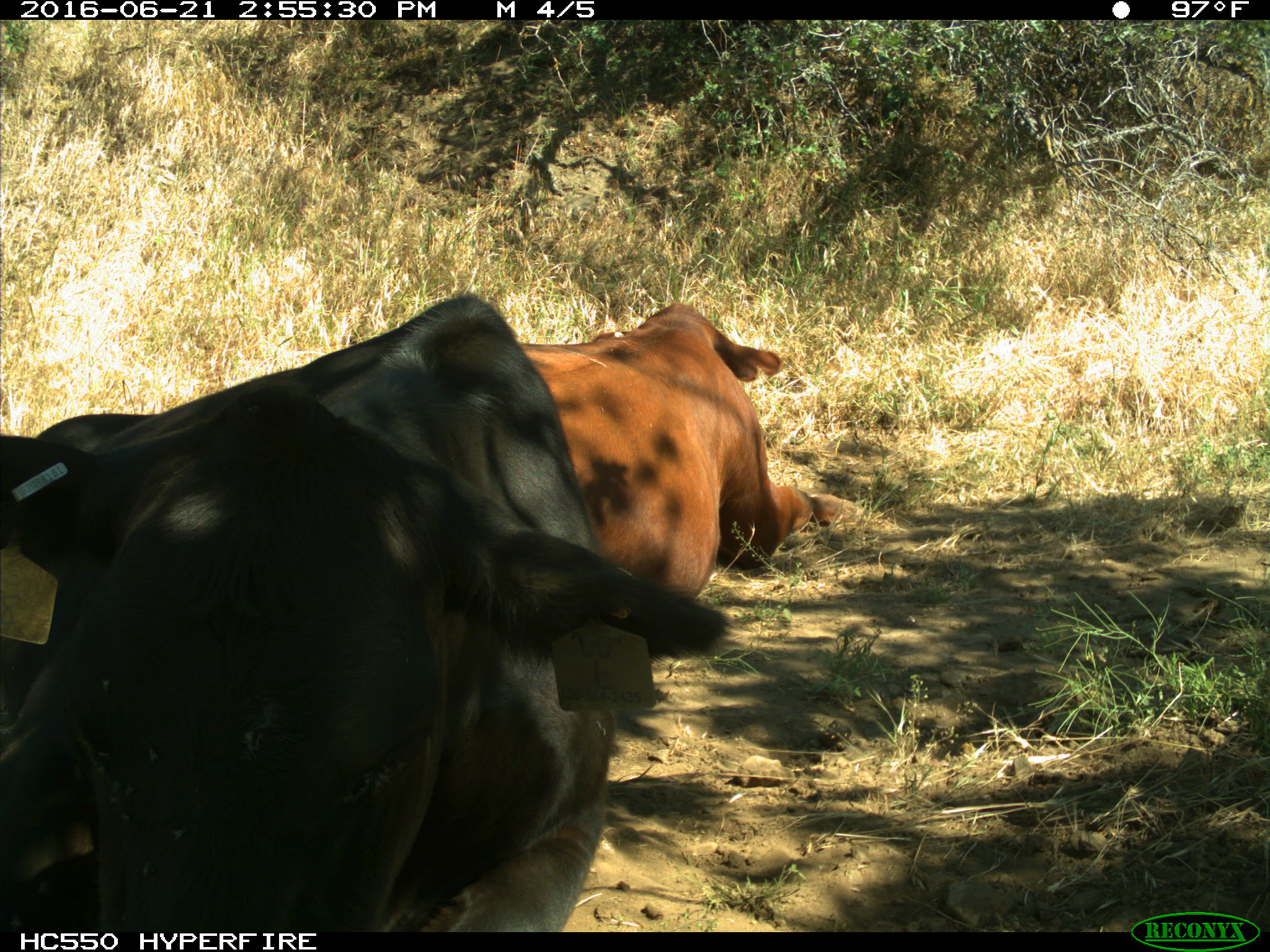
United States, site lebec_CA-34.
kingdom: Animalia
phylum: Chordata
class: Mammalia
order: Artiodactyla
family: Bovidae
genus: Bos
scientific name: Bos taurus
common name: domestic cow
Bos taurus (domestic cow).